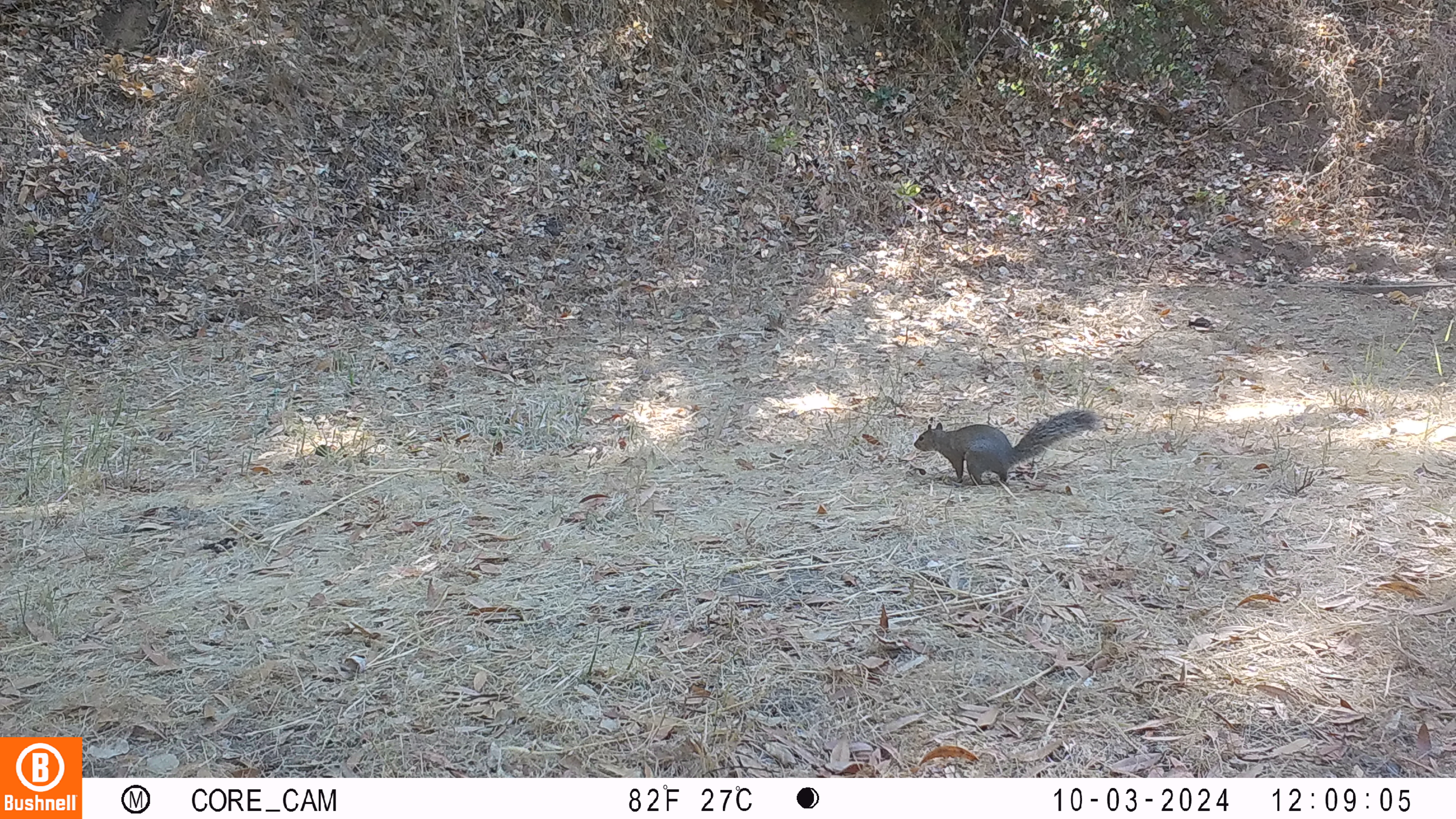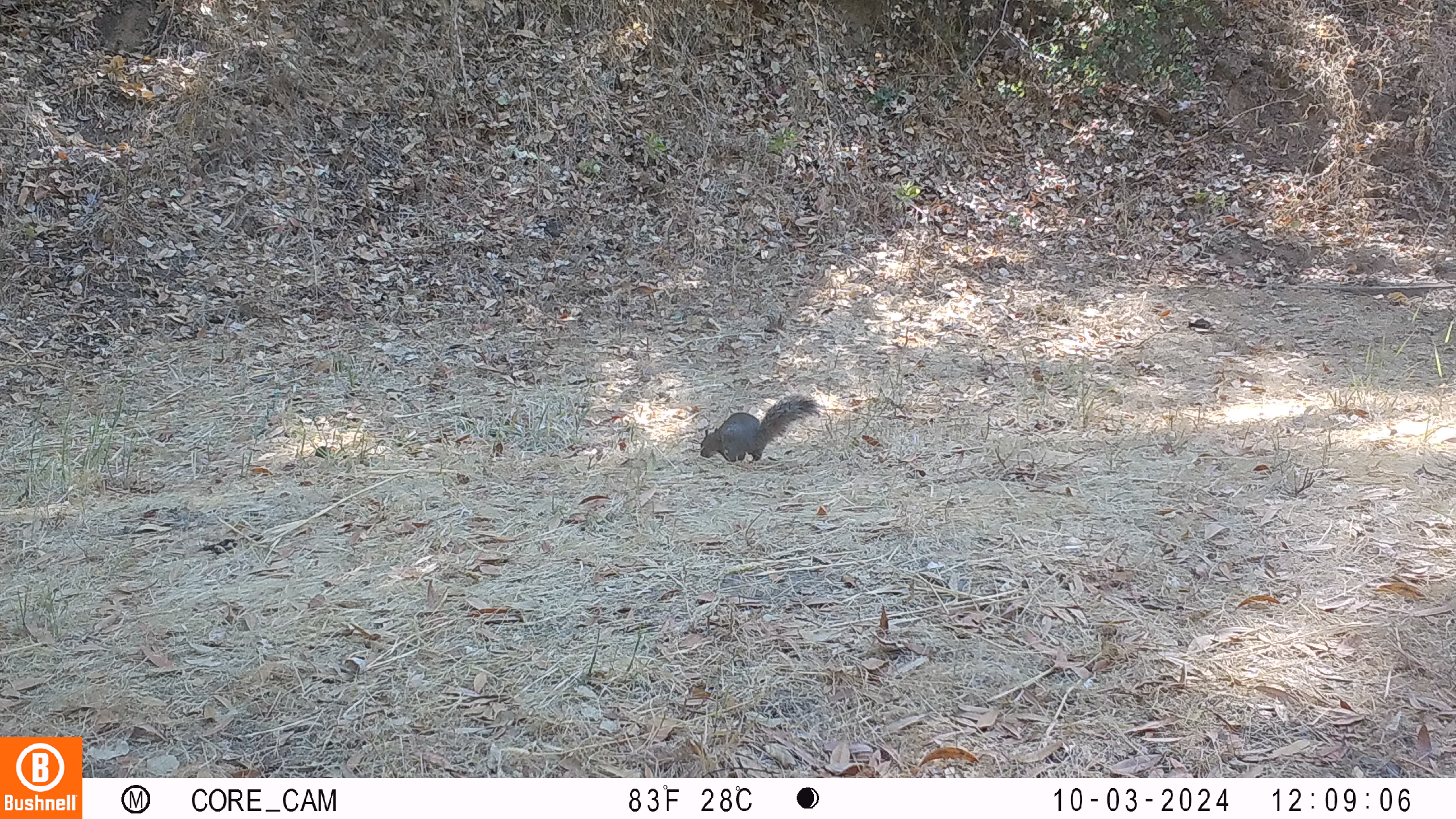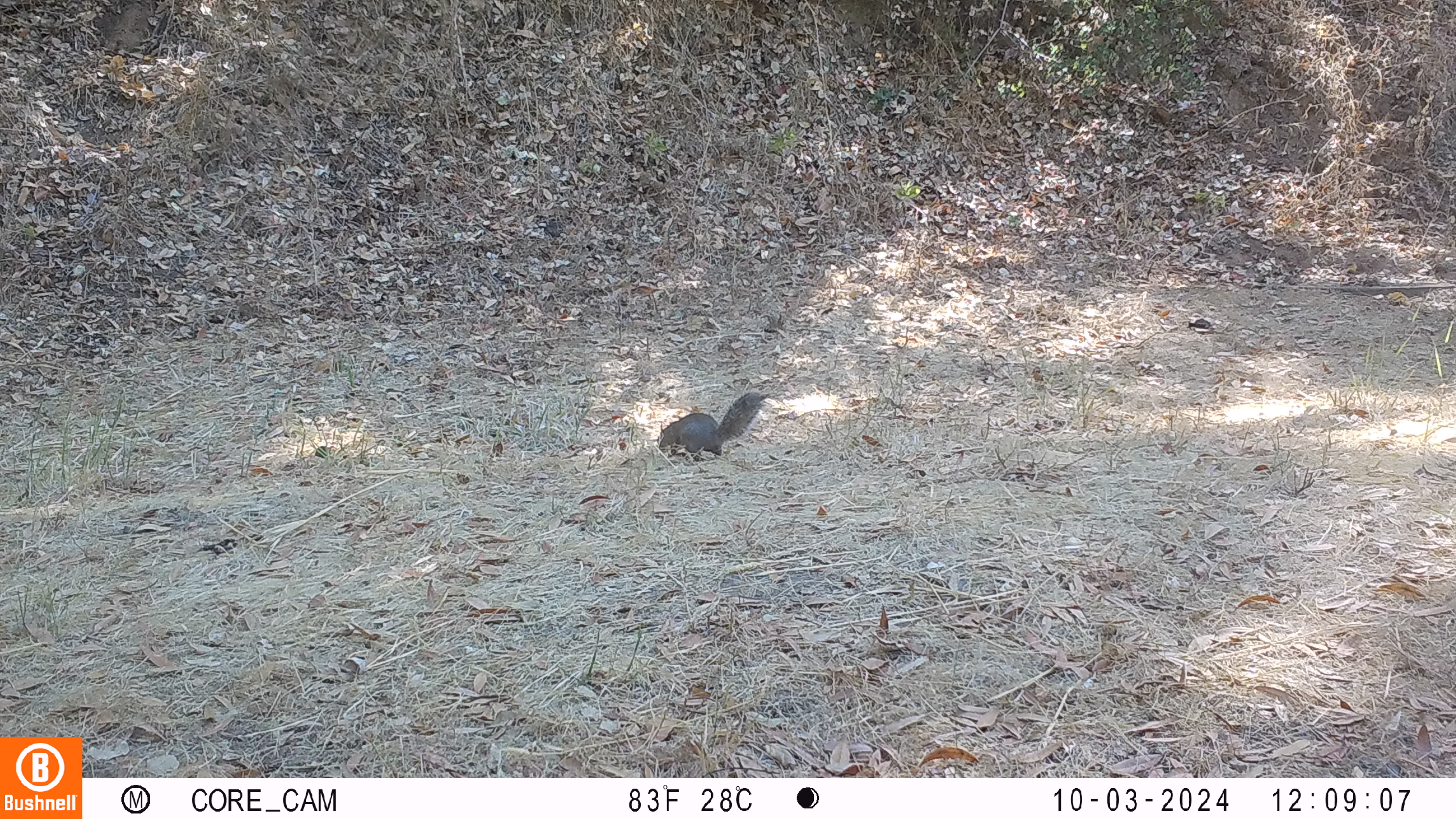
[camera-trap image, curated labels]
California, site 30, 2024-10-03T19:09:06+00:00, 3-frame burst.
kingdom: Animalia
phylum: Chordata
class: Mammalia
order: Rodentia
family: Sciuridae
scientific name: Sciuridae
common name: squirrel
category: unknown squirrel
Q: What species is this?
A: Unknown squirrel (squirrel) (Sciuridae).